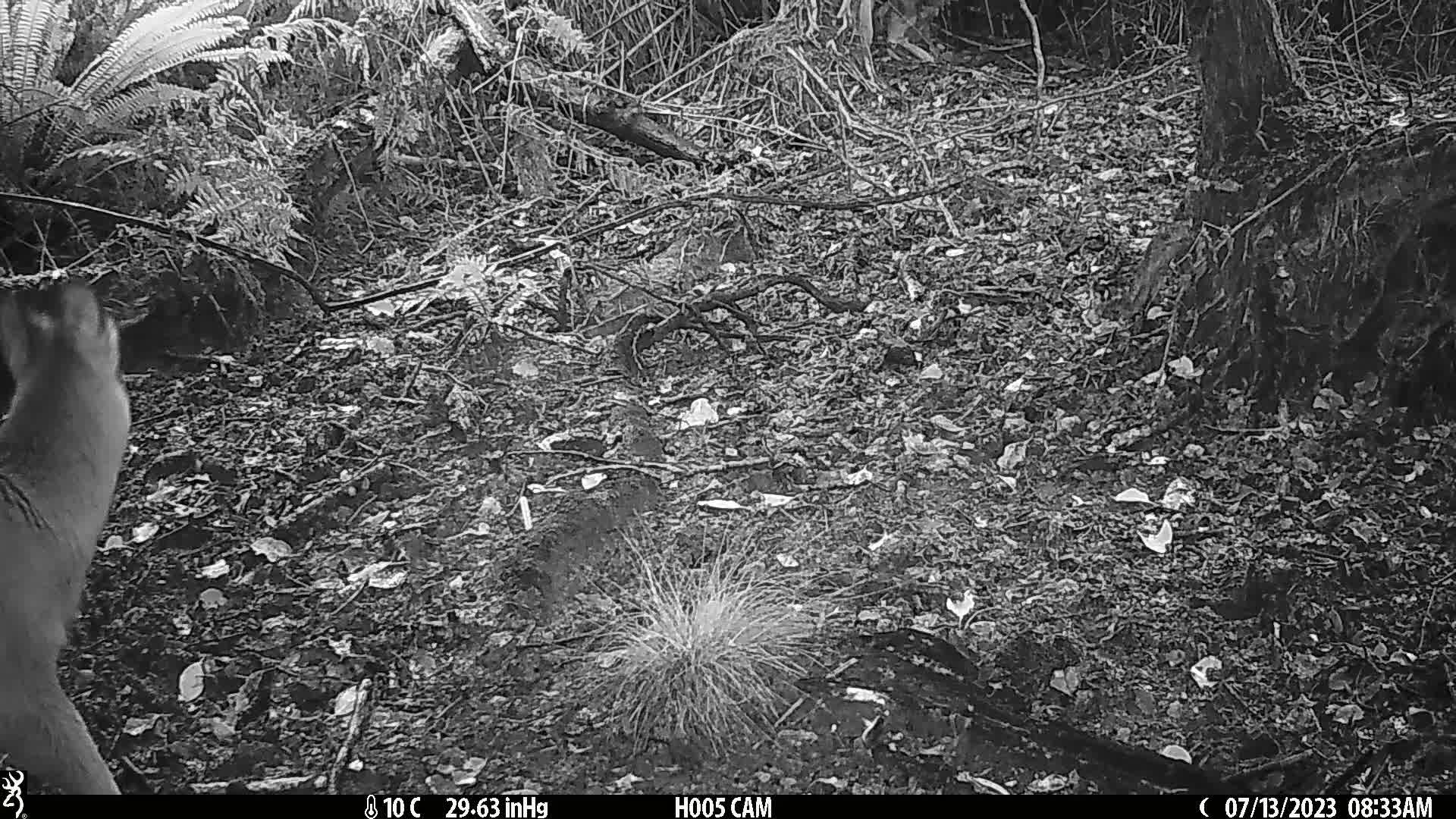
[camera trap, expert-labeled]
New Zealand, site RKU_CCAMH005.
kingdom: Animalia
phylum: Chordata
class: Mammalia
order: Artiodactyla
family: Cervidae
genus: Odocoileus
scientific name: Odocoileus virginianus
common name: white-tailed deer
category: white tailed deer